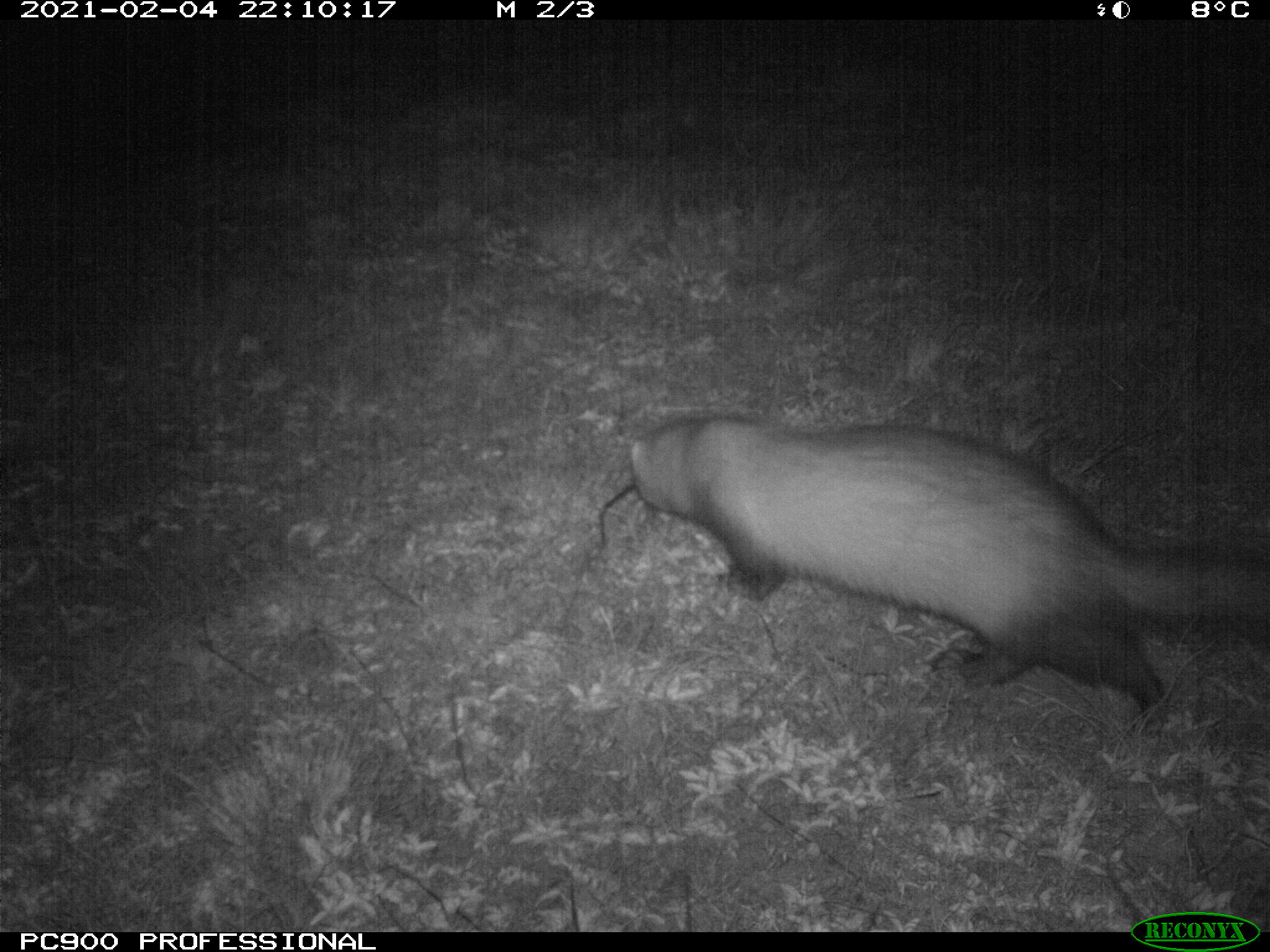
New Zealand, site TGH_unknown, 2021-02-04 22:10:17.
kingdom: Animalia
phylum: Chordata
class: Mammalia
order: Carnivora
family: Mustelidae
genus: Mustela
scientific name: Mustela furo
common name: ferret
Ferret (Mustela furo).